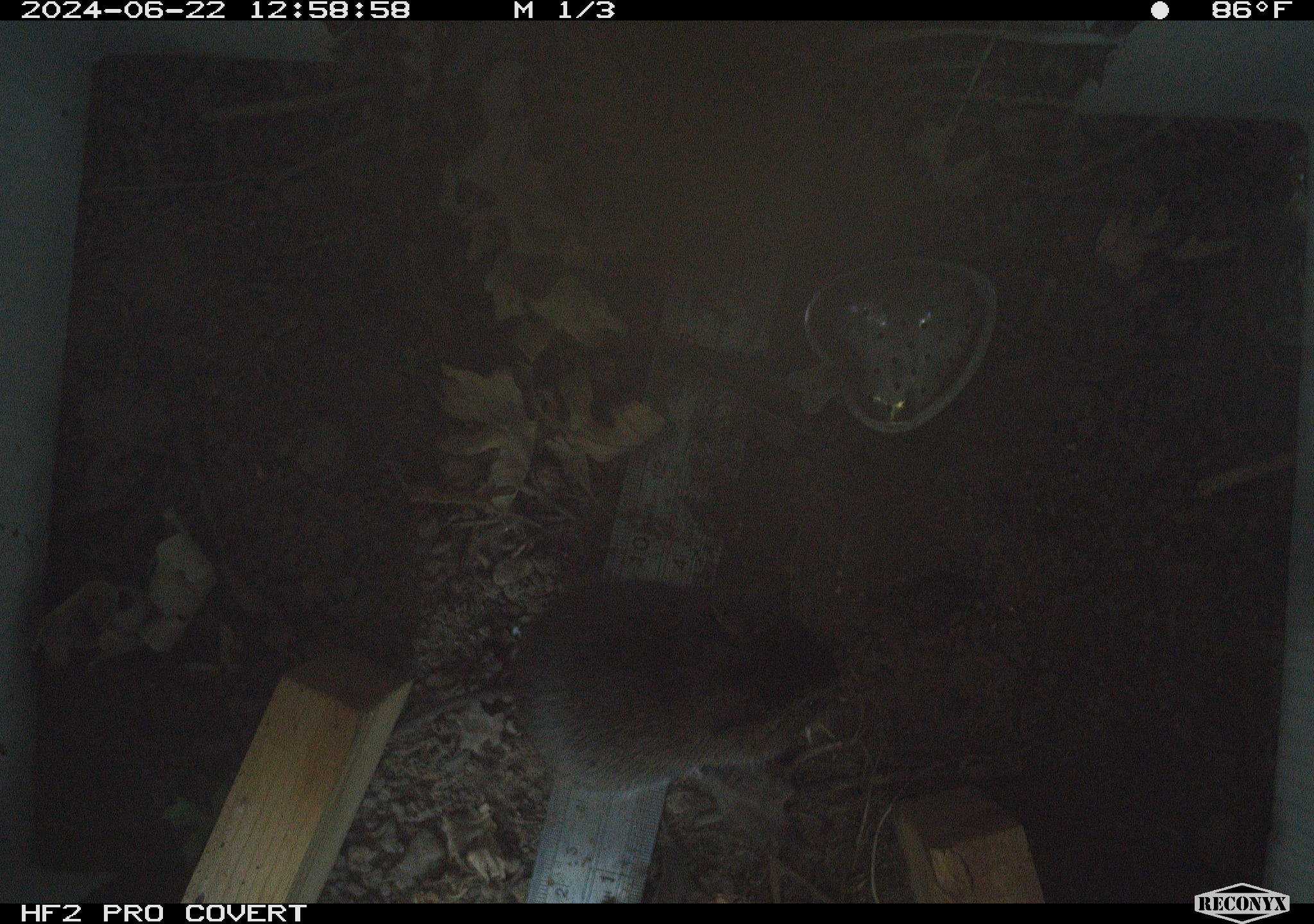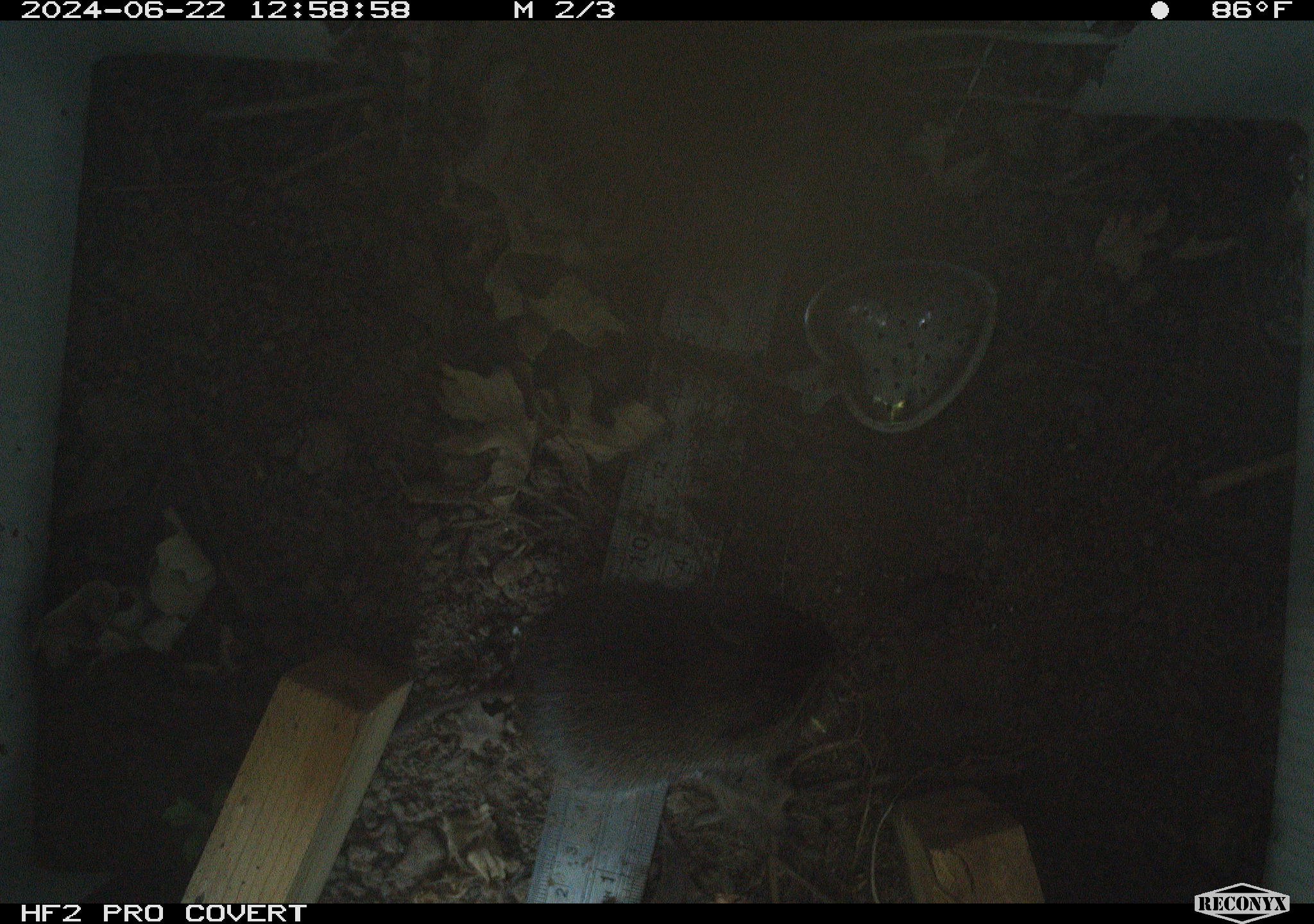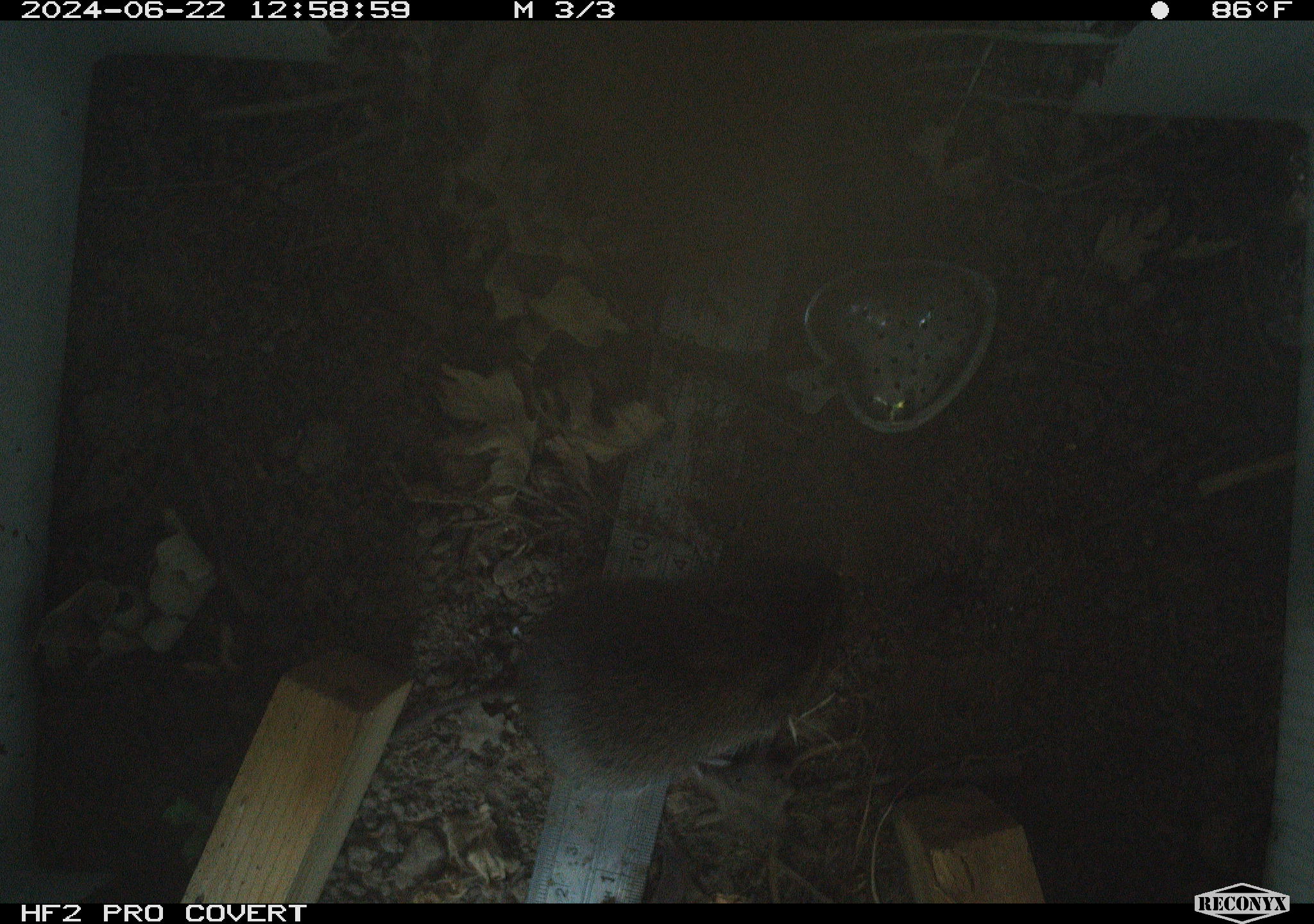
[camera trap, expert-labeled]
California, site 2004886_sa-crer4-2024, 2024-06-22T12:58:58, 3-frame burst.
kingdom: Animalia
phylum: Chordata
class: Mammalia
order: Rodentia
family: Cricetidae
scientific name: Arvicolinae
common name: voles, lemmings, and muskrats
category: arvicolinae subfamily